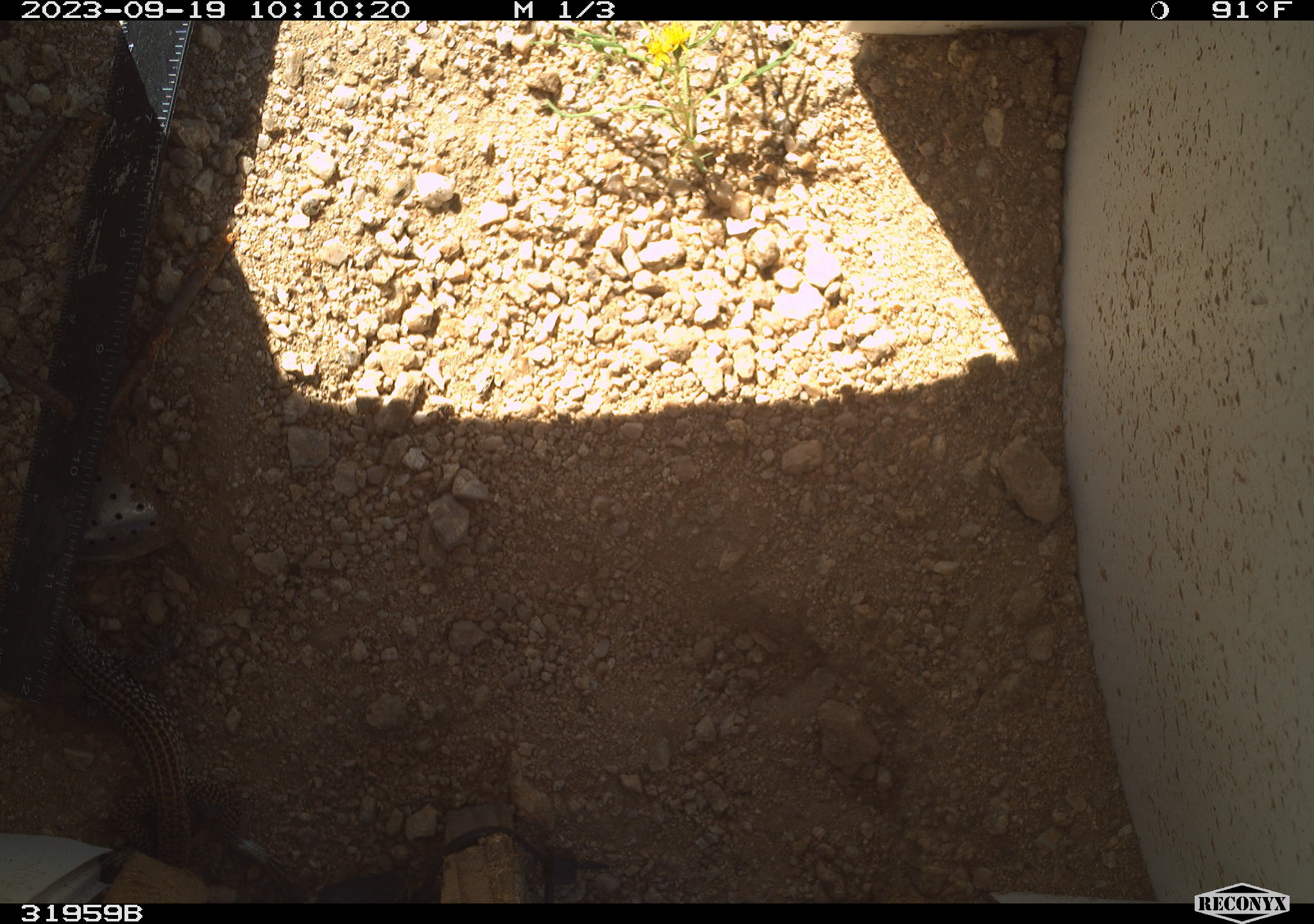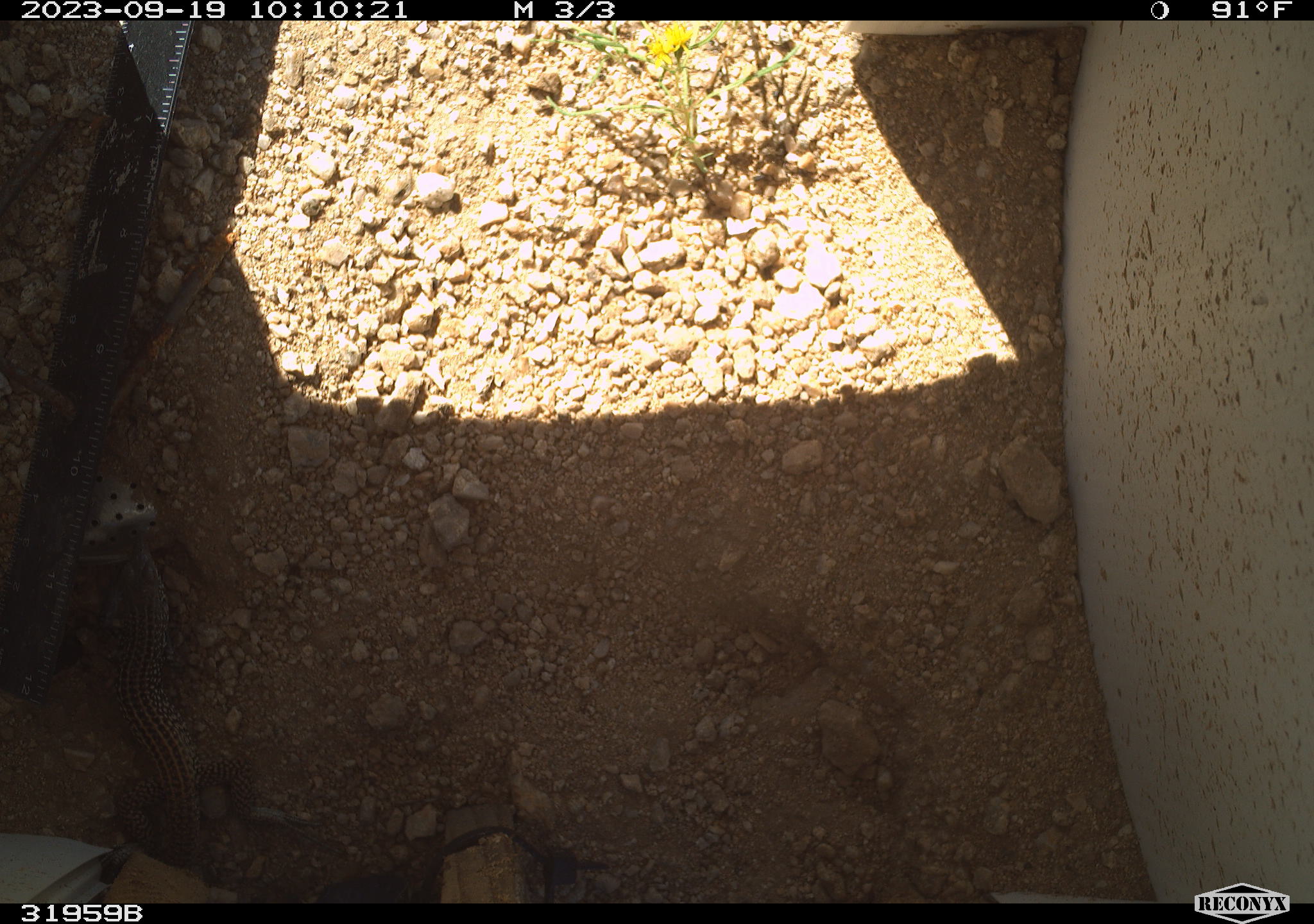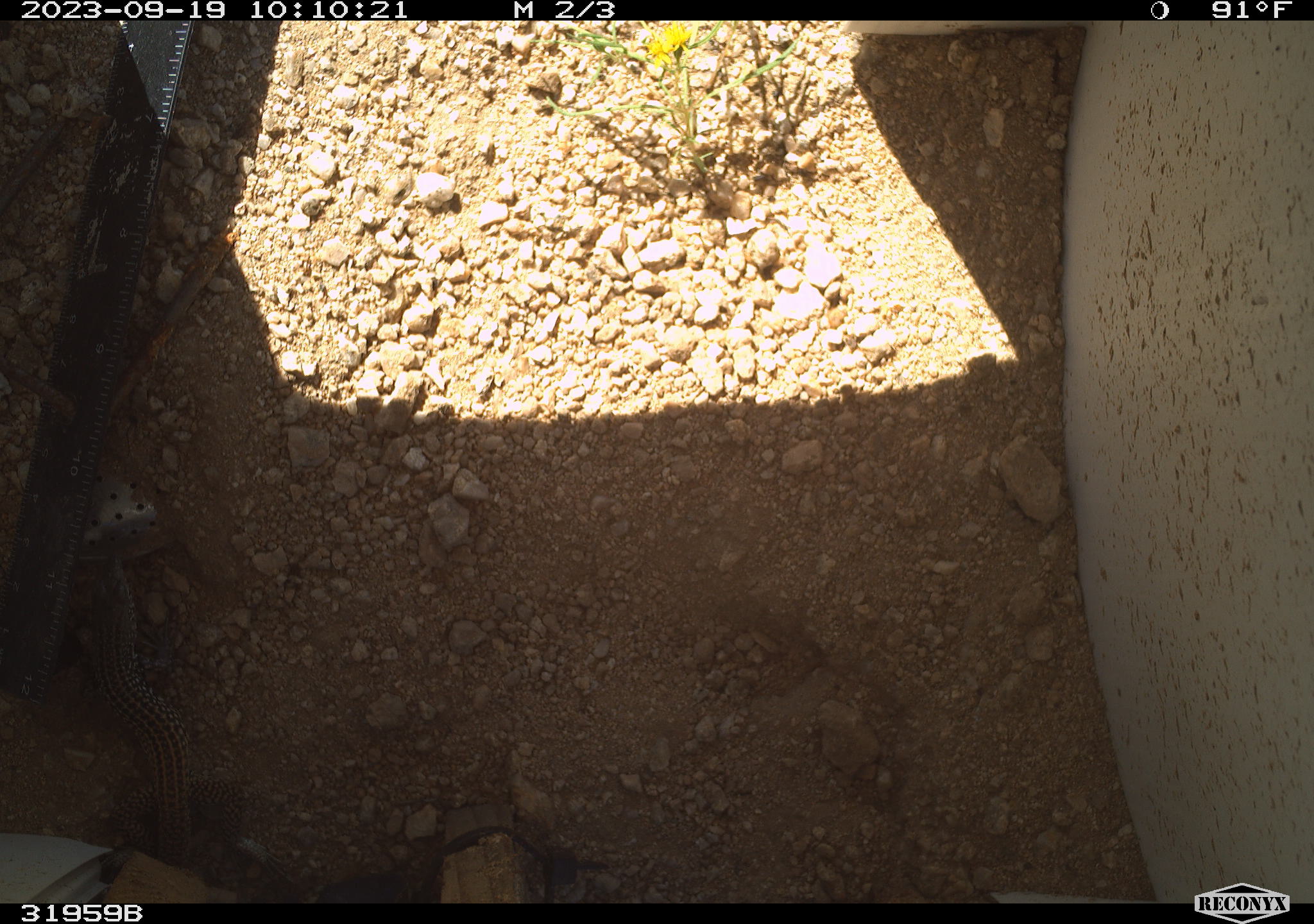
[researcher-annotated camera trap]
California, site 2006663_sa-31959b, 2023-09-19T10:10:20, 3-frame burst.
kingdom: Animalia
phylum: Chordata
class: Reptilia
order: Squamata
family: Teiidae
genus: Aspidoscelis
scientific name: Aspidoscelis tigris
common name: western whiptail